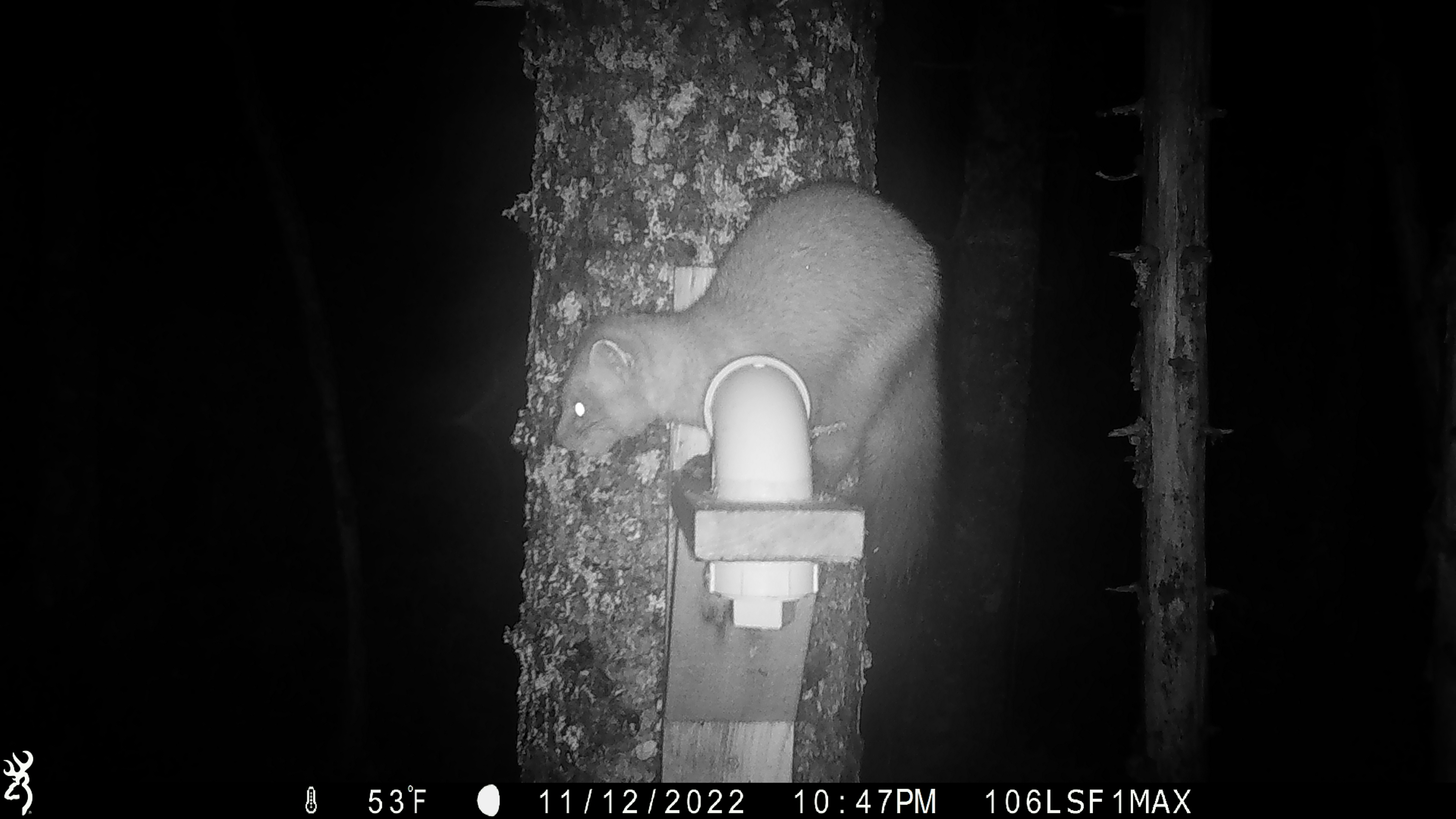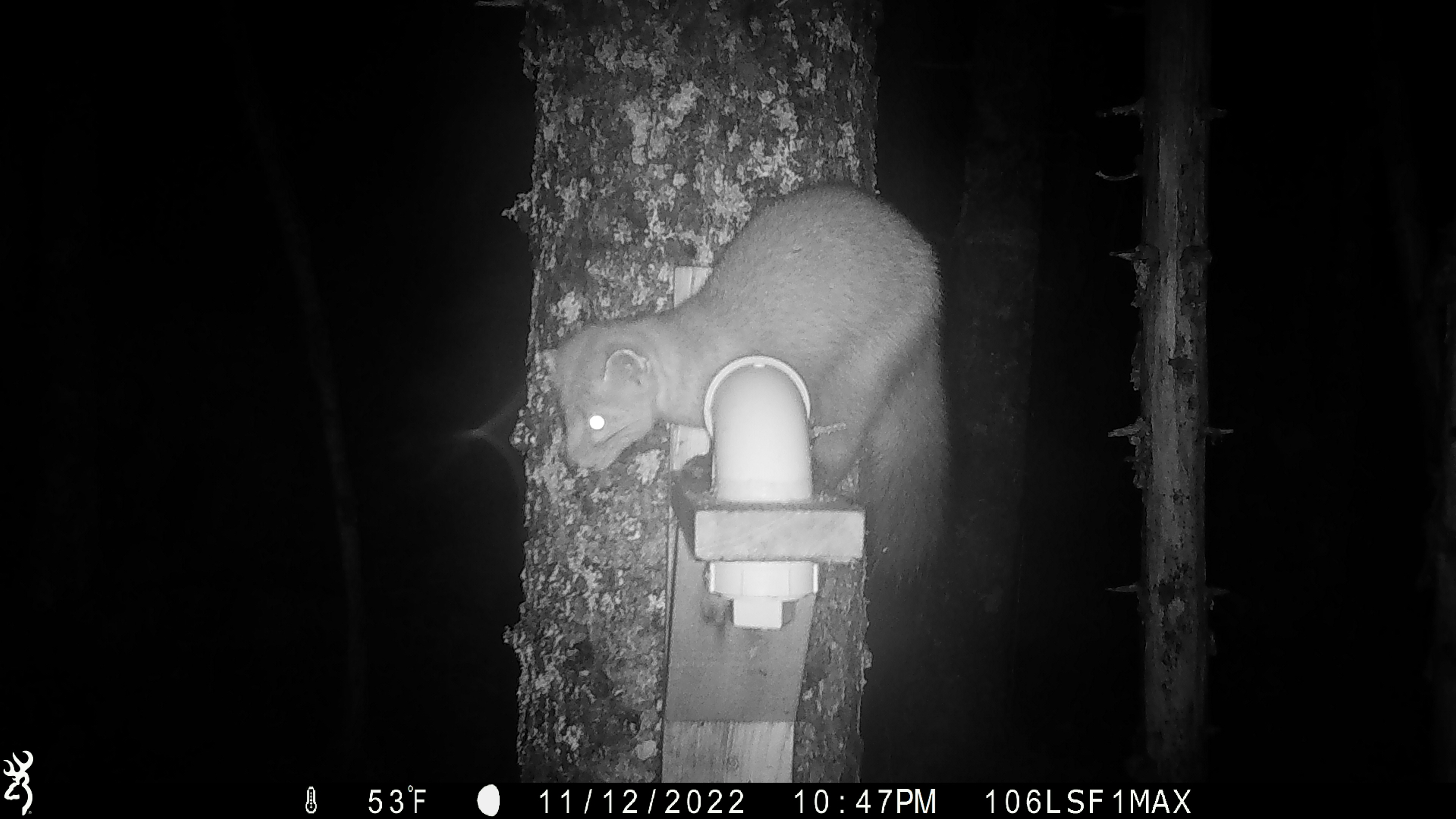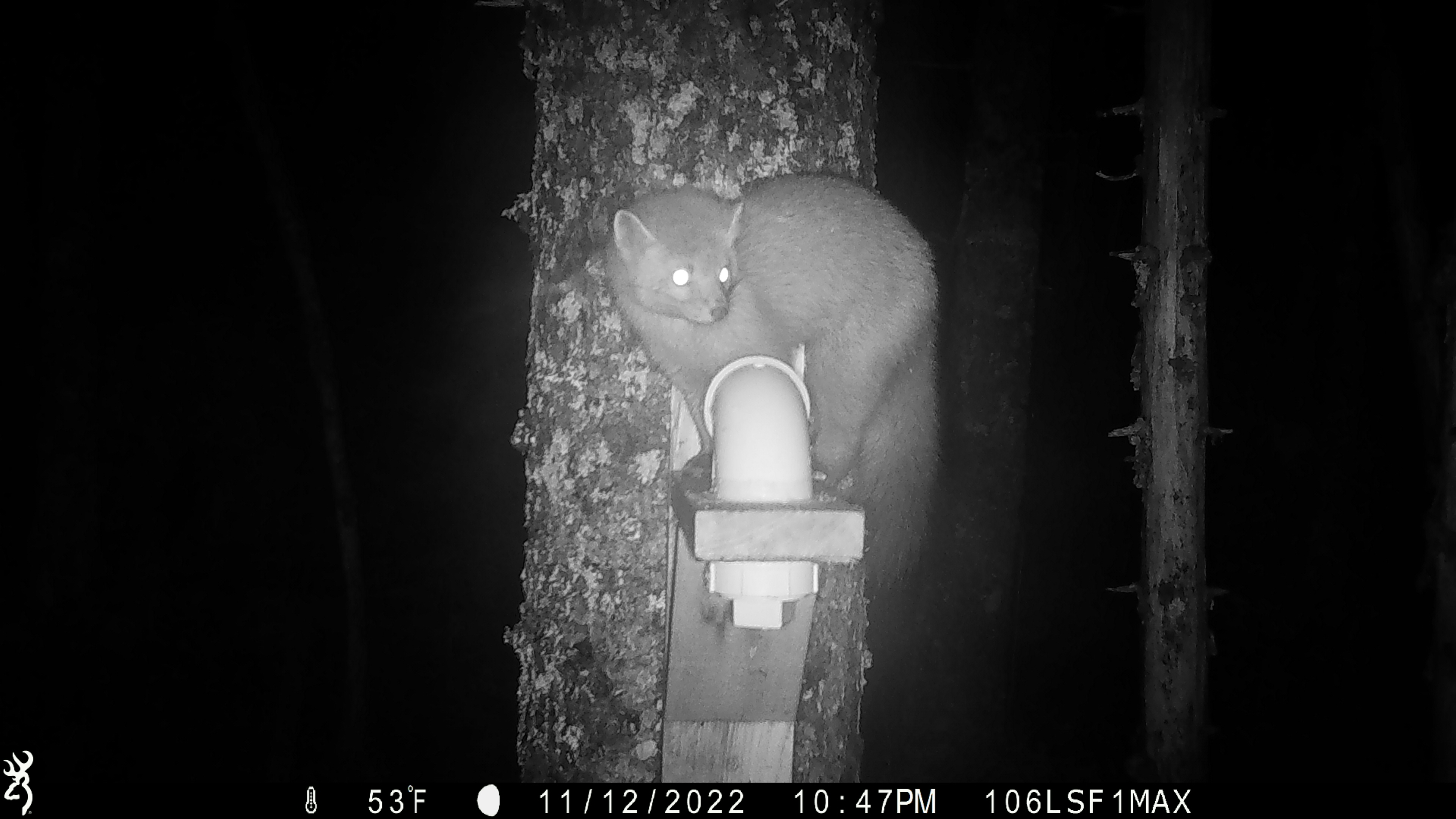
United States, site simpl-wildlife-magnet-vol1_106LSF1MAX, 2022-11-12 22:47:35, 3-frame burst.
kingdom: Animalia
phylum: Chordata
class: Mammalia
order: Carnivora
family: Mustelidae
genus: Martes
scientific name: Martes americana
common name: american marten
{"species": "american marten (Martes americana)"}